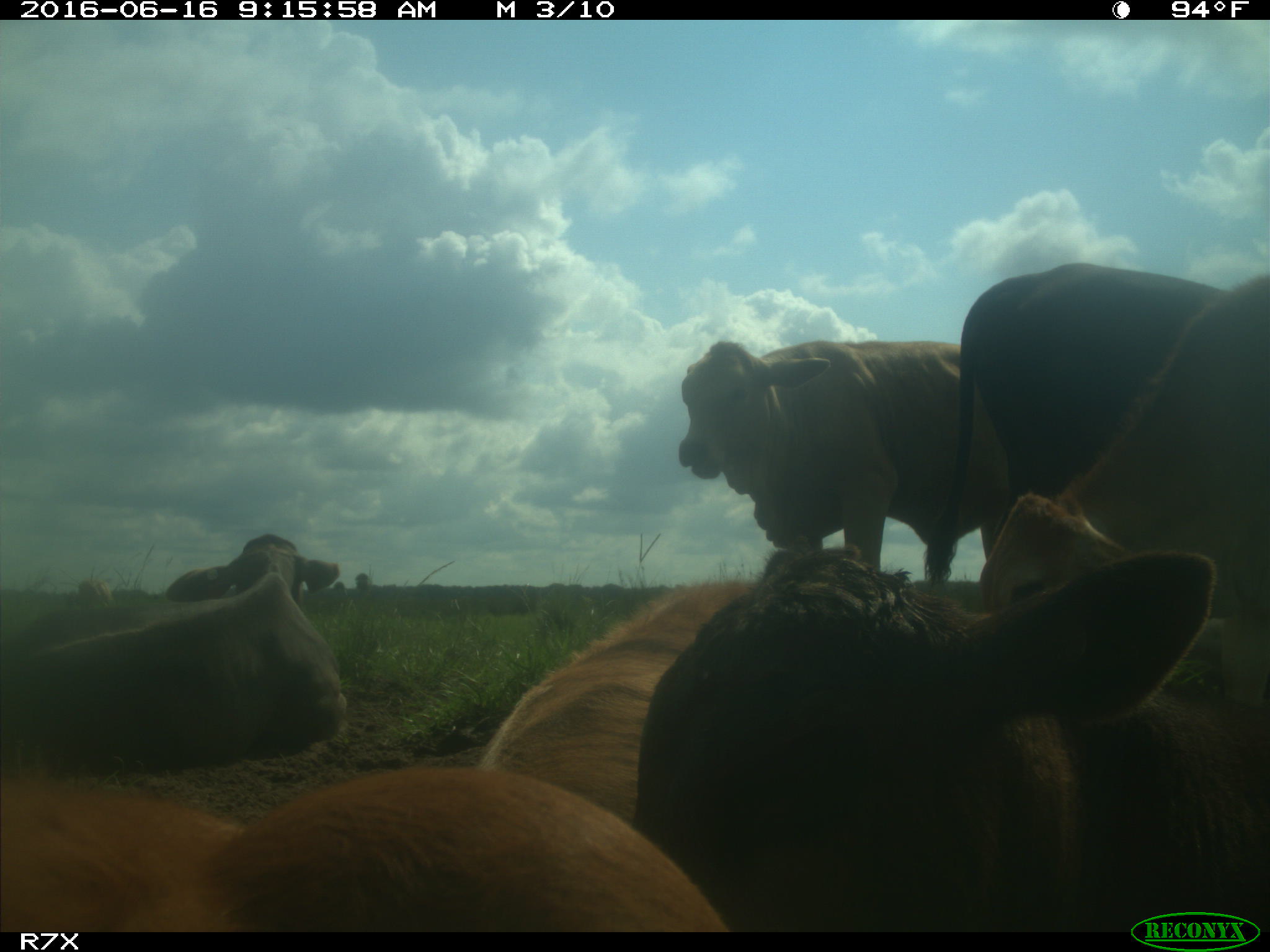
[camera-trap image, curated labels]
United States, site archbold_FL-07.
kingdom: Animalia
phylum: Chordata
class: Mammalia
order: Artiodactyla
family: Bovidae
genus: Bos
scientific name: Bos taurus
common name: domestic cow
Bos taurus (domestic cow).